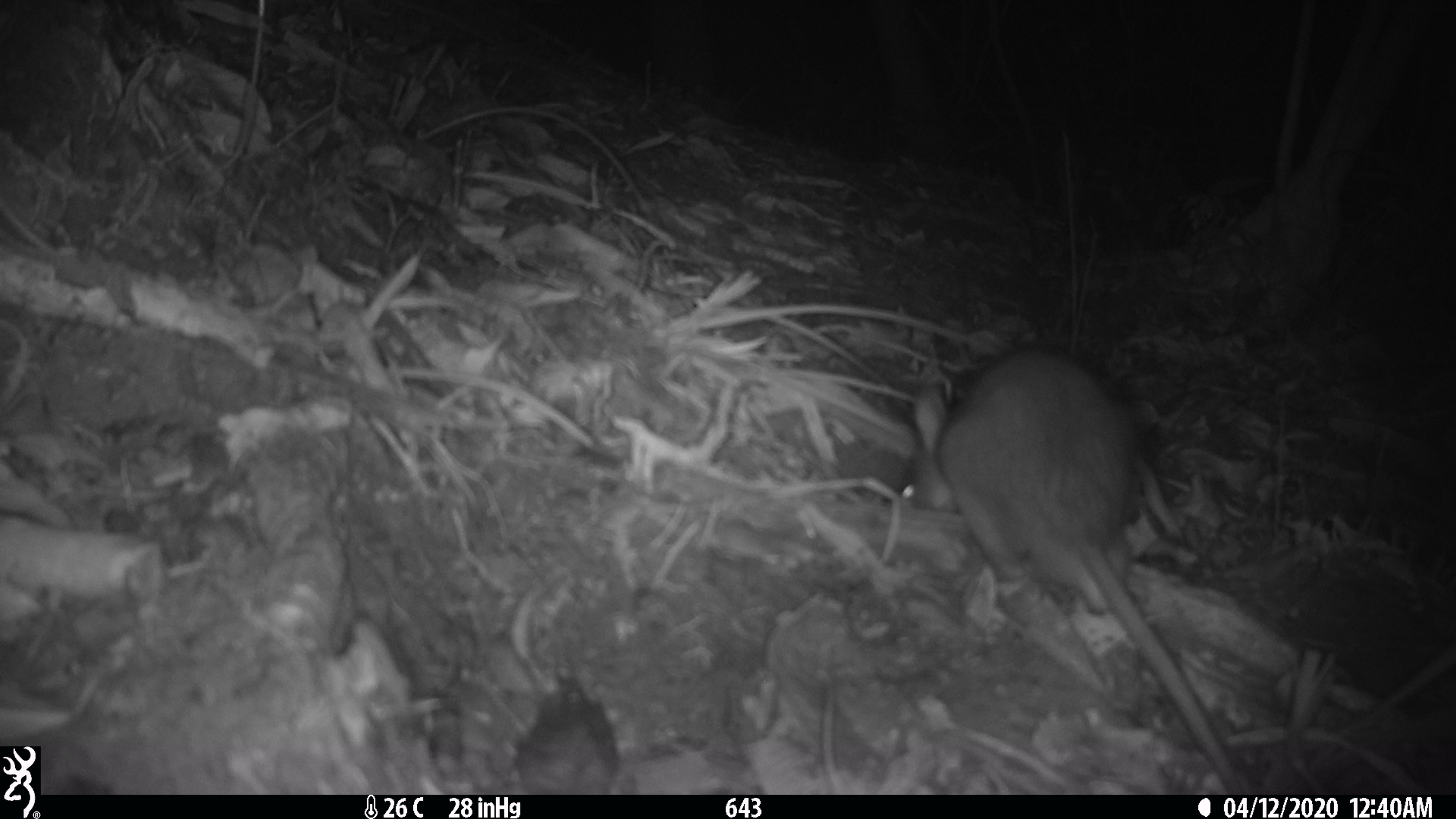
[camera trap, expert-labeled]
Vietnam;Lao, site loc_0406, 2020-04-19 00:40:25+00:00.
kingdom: Animalia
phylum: Chordata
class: Mammalia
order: Rodentia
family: Muridae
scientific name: Muridae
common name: old-world mice and rats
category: unidentified murid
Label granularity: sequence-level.